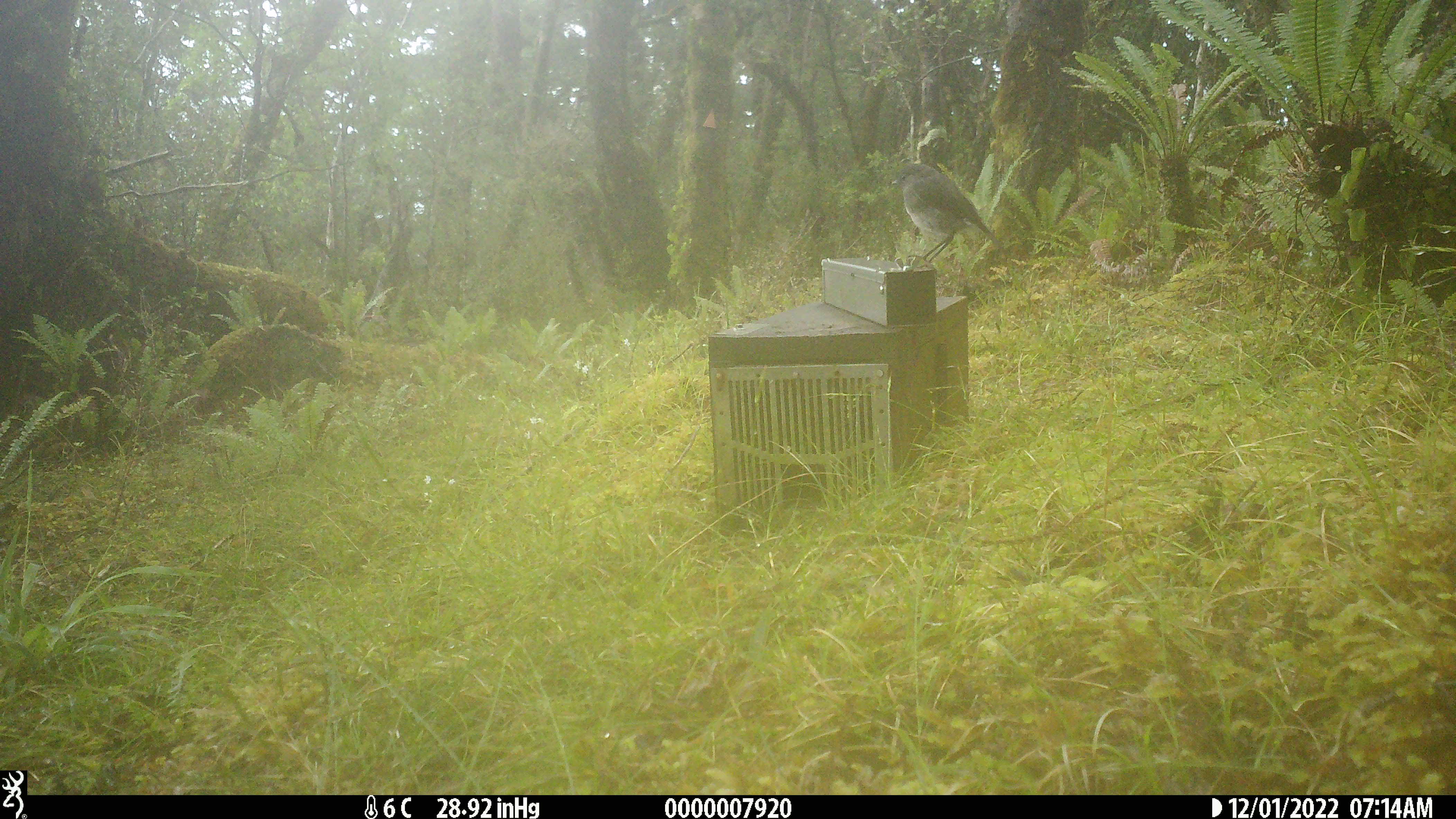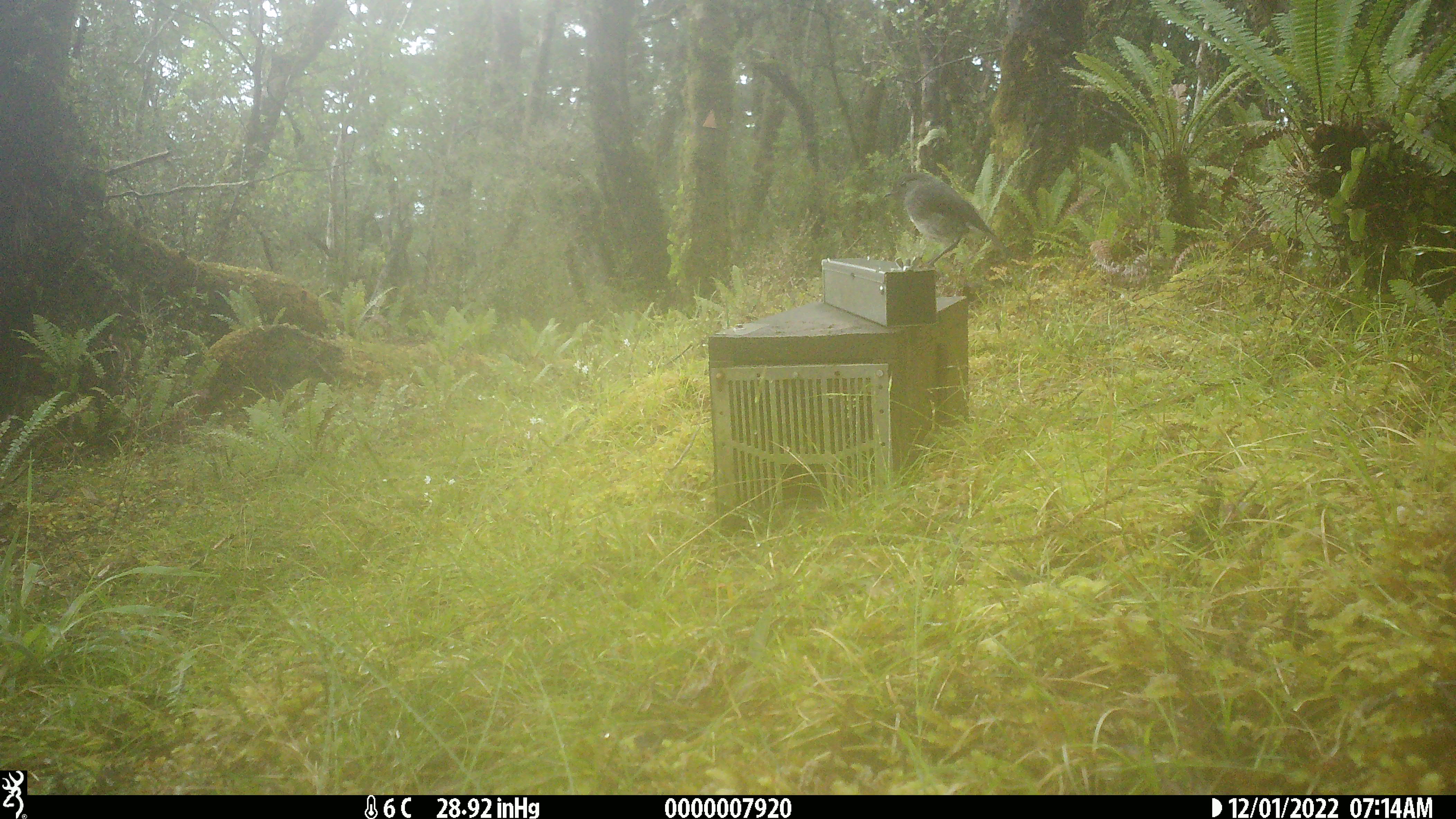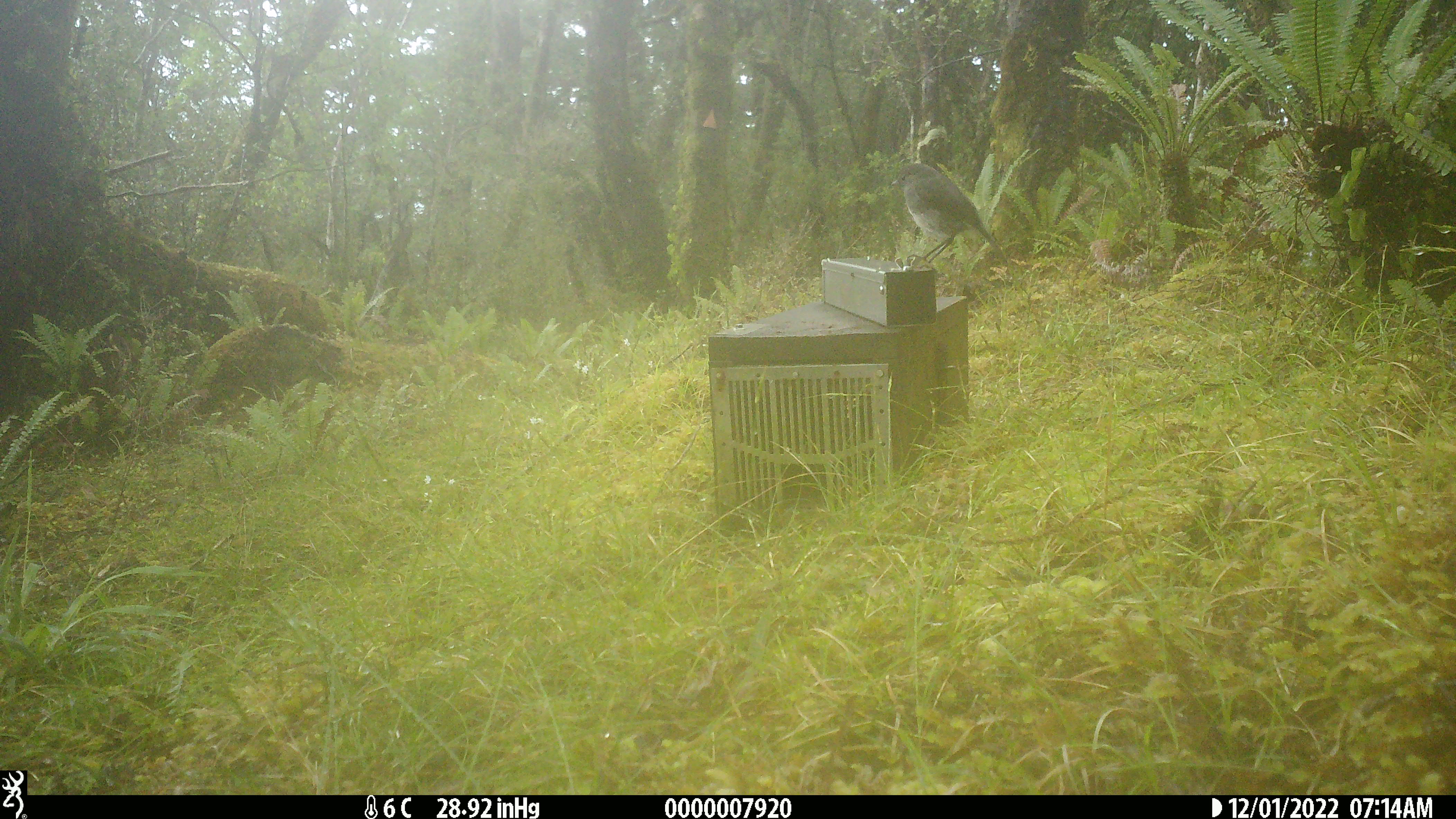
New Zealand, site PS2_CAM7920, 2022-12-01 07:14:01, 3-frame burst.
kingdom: Animalia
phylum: Chordata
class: Aves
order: Passeriformes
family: Petroicidae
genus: Petroica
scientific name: Petroica australis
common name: new zealand robin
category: robin